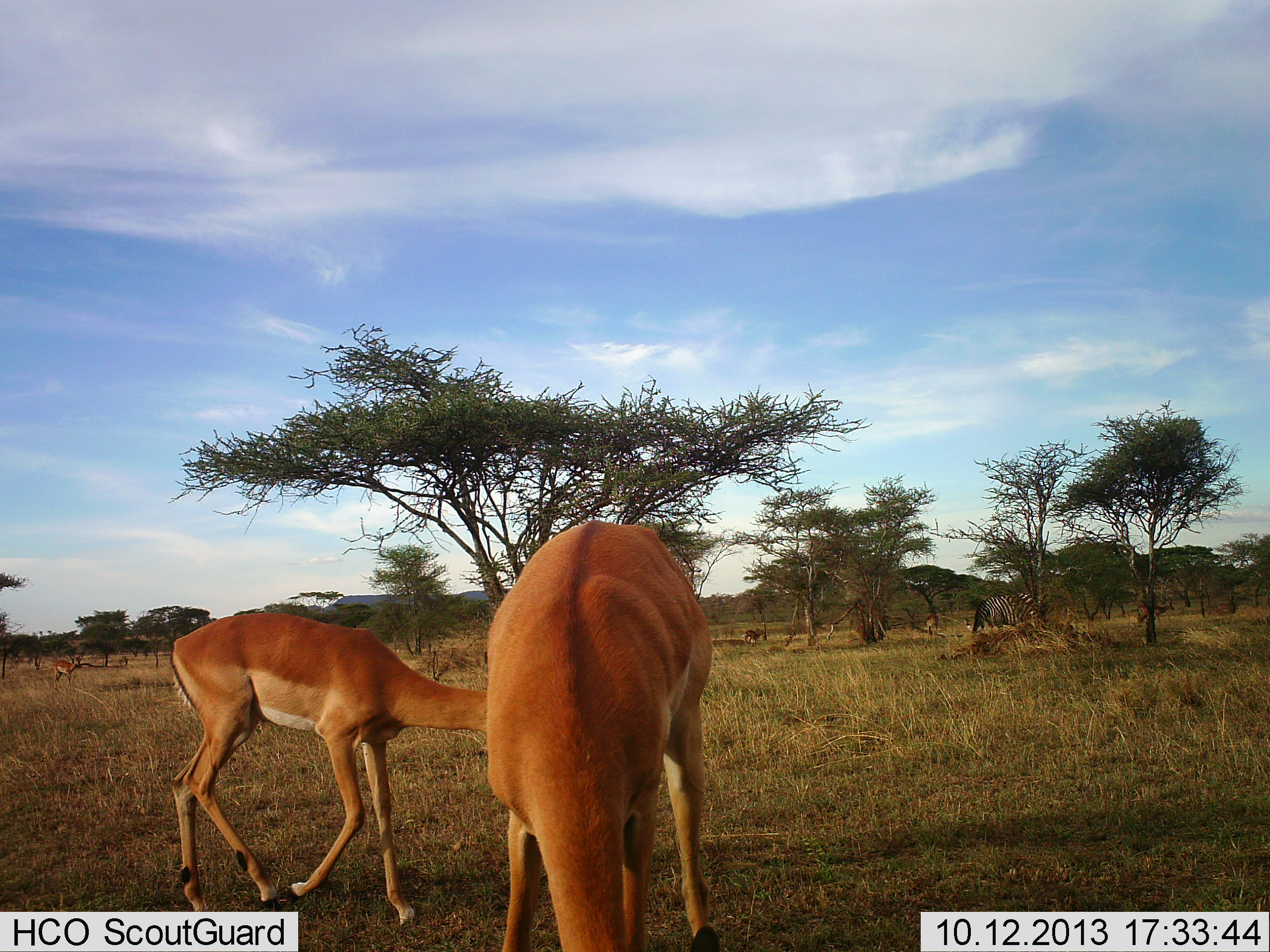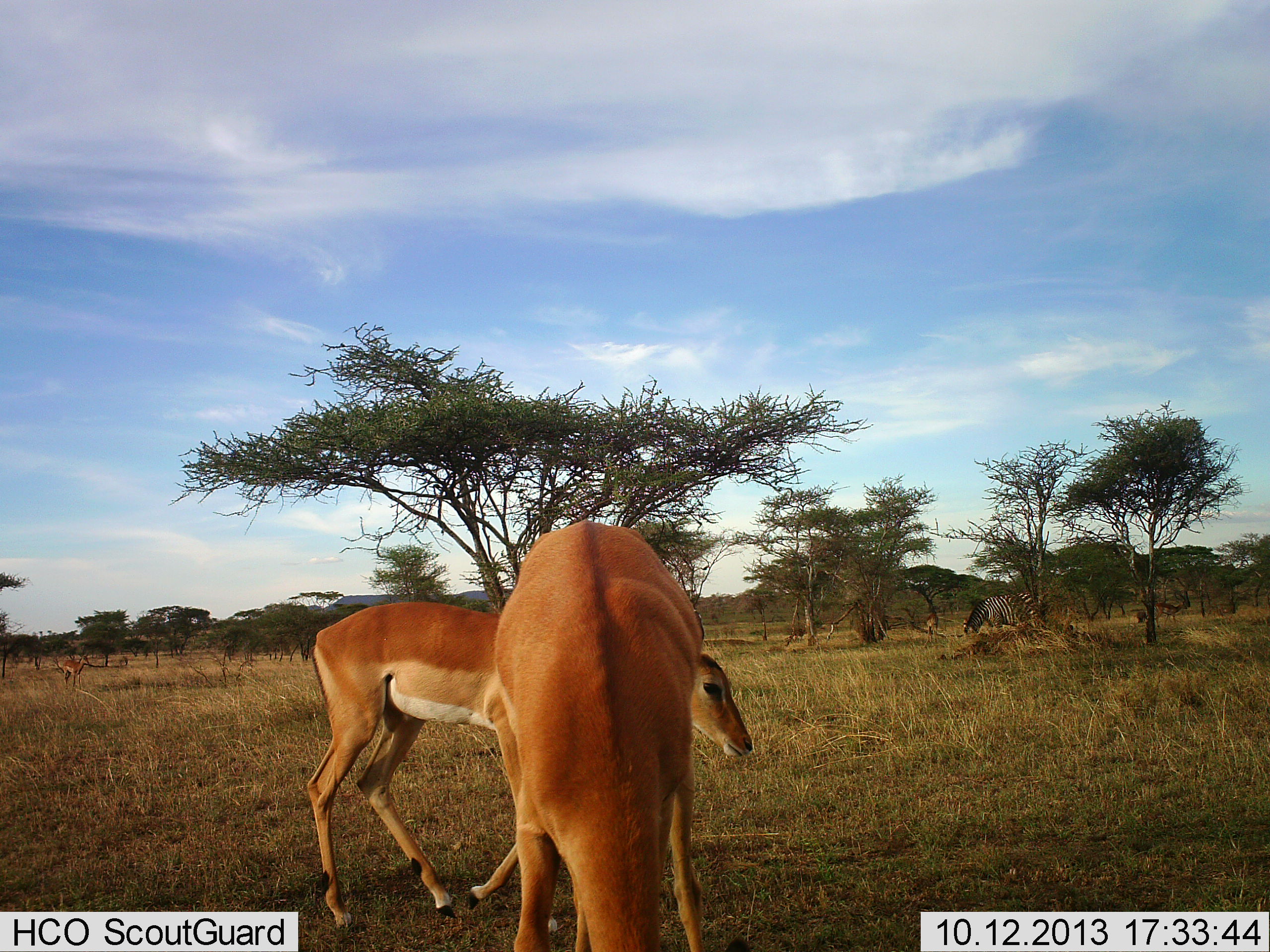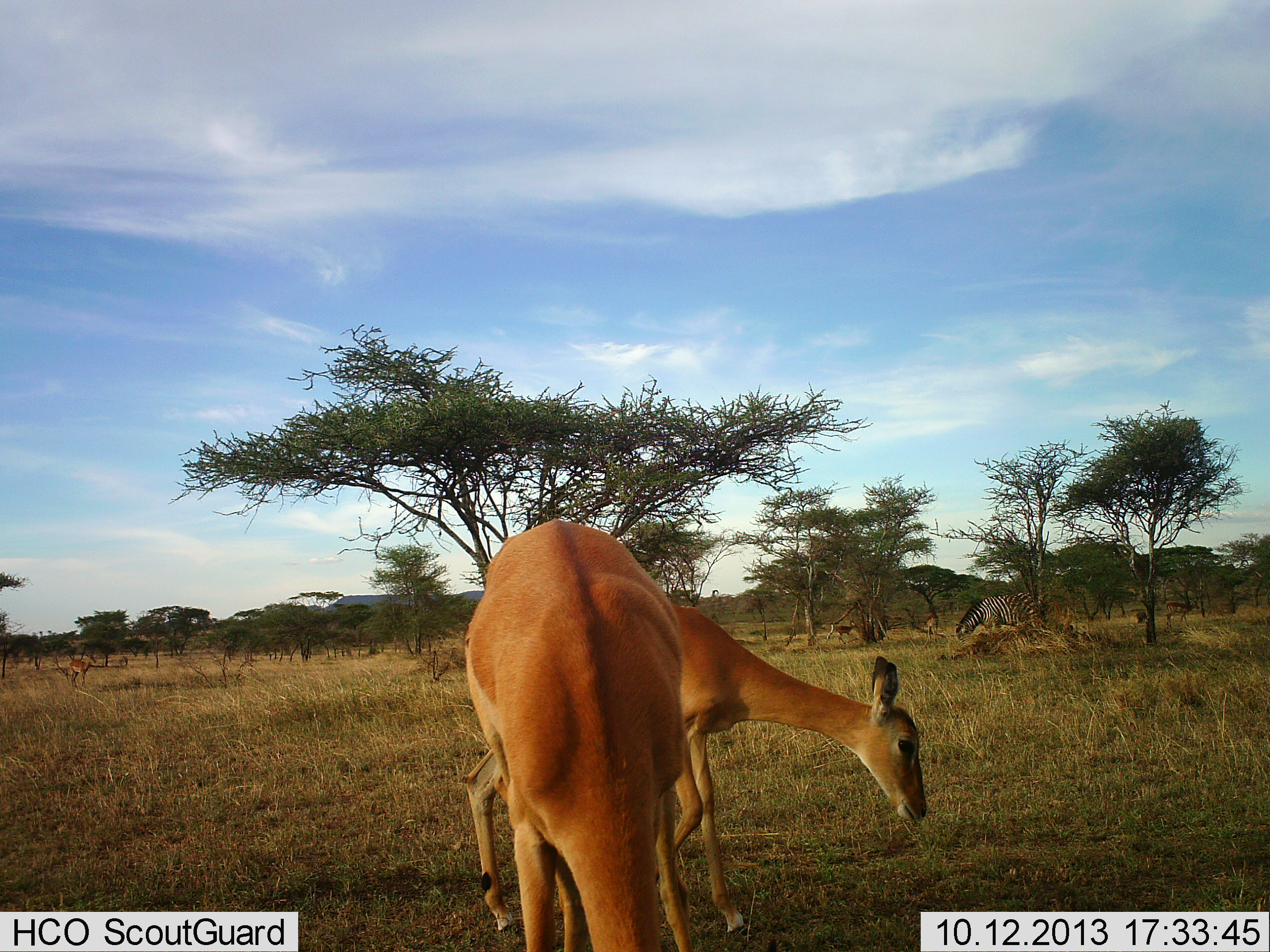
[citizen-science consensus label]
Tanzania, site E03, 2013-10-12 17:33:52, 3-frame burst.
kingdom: Animalia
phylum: Chordata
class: Mammalia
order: Artiodactyla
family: Bovidae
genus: Aepyceros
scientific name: Aepyceros melampus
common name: impala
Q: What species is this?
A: Impala (Aepyceros melampus).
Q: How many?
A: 5.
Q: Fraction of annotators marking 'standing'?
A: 38%.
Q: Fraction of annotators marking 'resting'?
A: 0%.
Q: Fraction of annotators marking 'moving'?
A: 77%.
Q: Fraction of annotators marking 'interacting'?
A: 0%.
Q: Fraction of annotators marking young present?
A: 0%.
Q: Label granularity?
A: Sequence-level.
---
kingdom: Animalia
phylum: Chordata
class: Mammalia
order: Perissodactyla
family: Equidae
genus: Equus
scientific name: Equus quagga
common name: plains zebra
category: zebra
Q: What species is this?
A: Zebra (plains zebra) (Equus quagga).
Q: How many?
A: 1.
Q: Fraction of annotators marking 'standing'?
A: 27%.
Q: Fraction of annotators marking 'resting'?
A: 0%.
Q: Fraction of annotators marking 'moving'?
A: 0%.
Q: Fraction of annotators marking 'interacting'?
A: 0%.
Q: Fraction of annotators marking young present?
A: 0%.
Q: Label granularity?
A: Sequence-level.